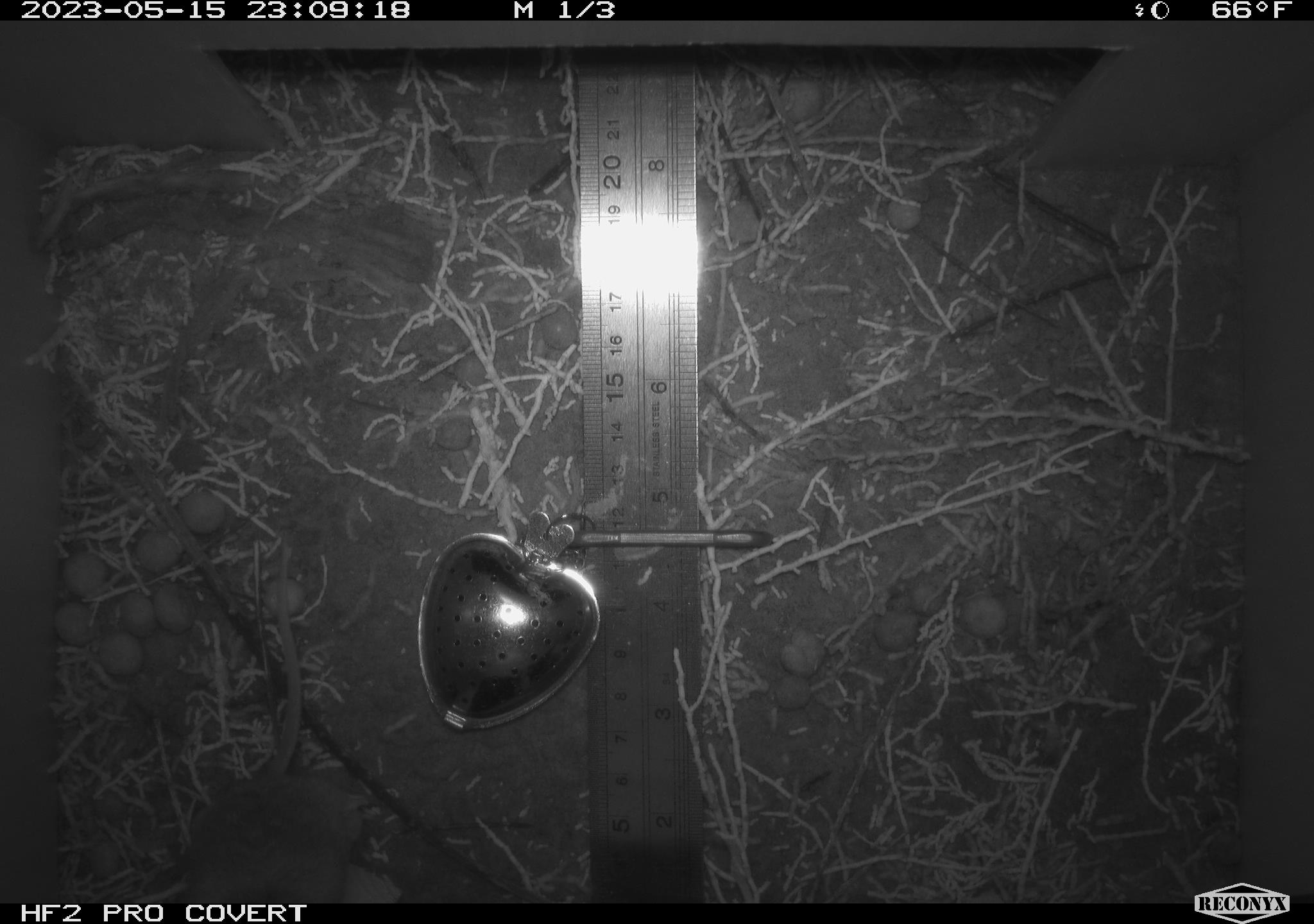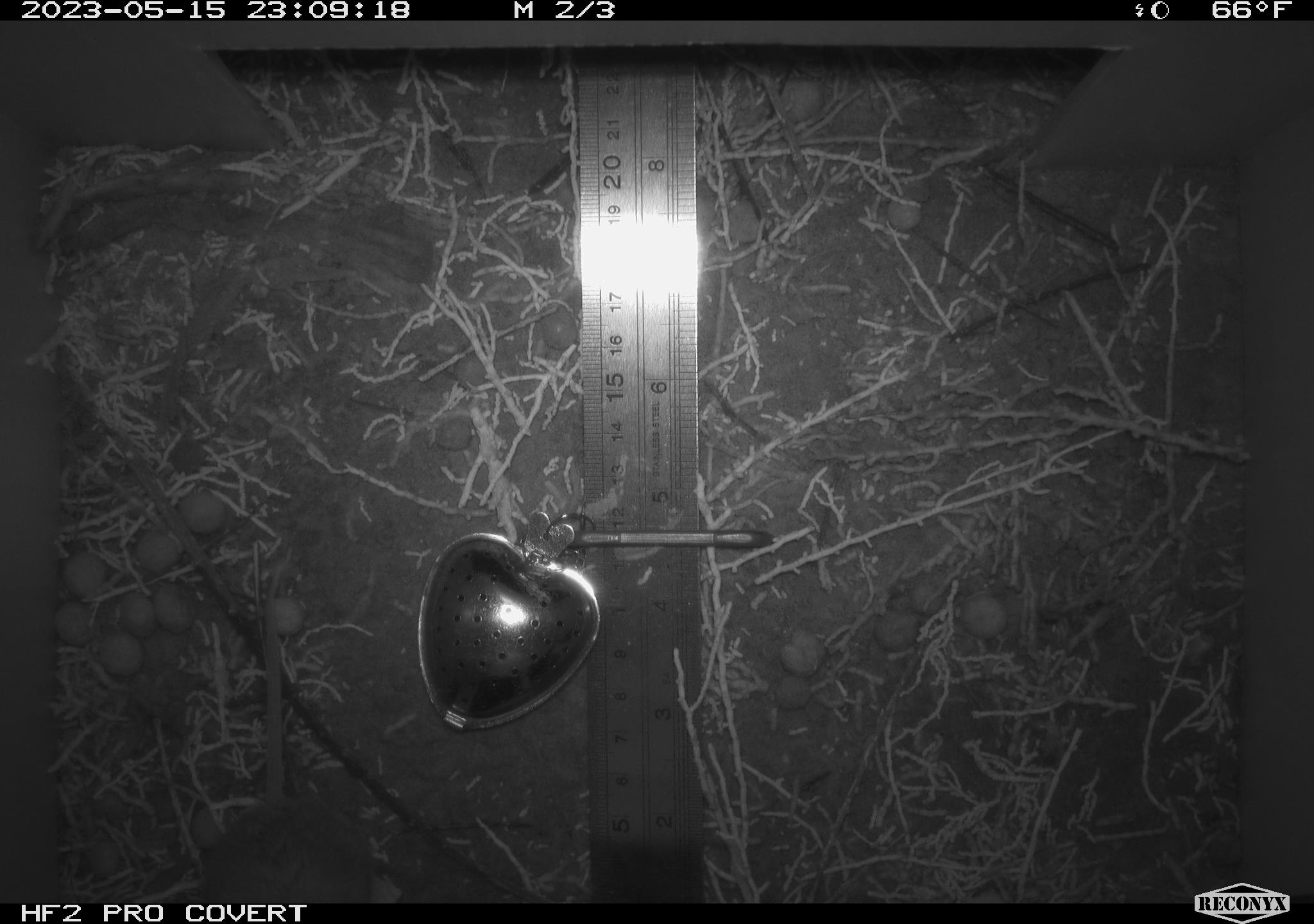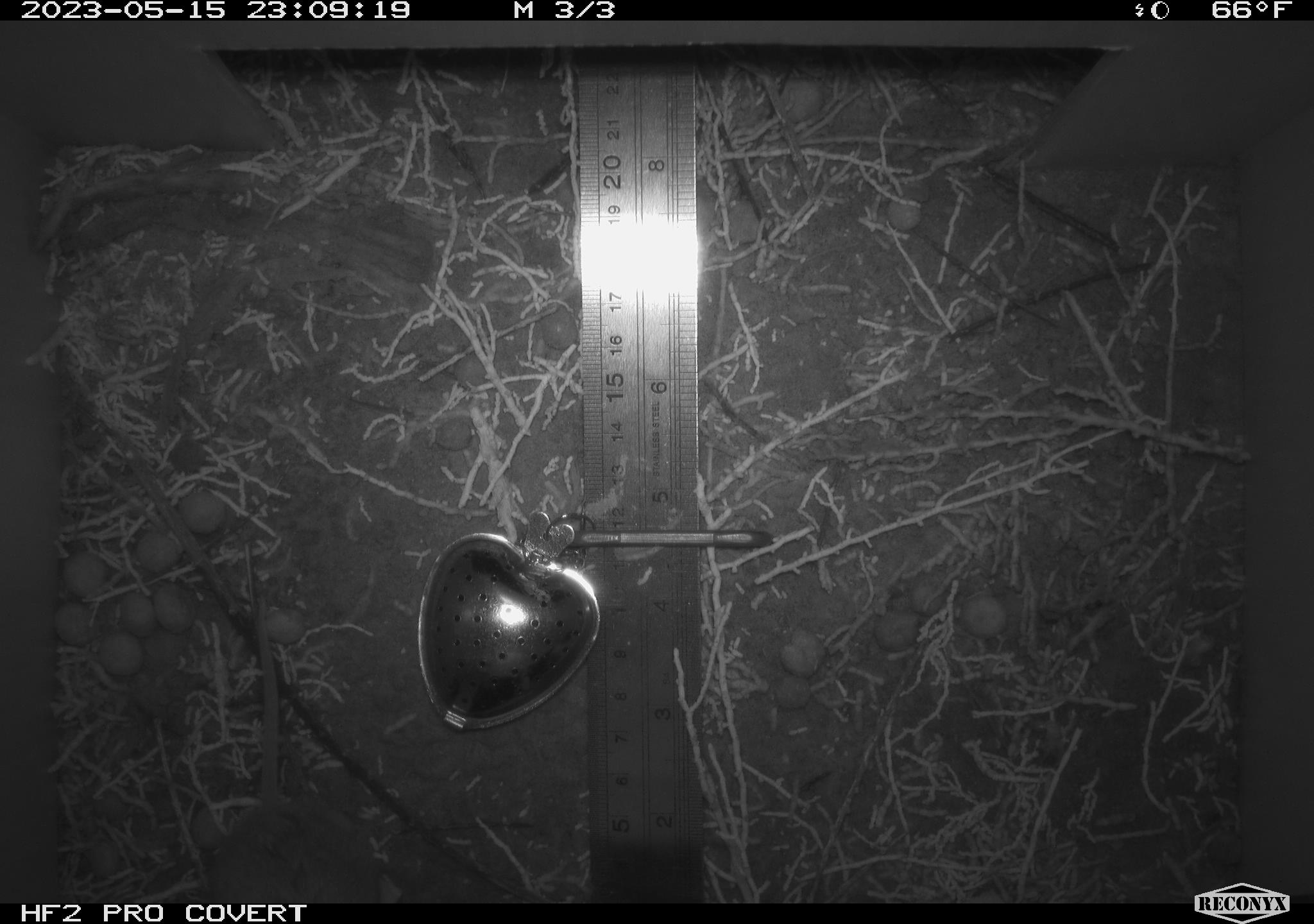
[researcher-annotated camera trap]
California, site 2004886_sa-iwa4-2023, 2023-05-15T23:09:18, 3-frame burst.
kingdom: Animalia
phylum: Chordata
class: Mammalia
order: Rodentia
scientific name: Rodentia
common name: mouse species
Mouse species (Rodentia).